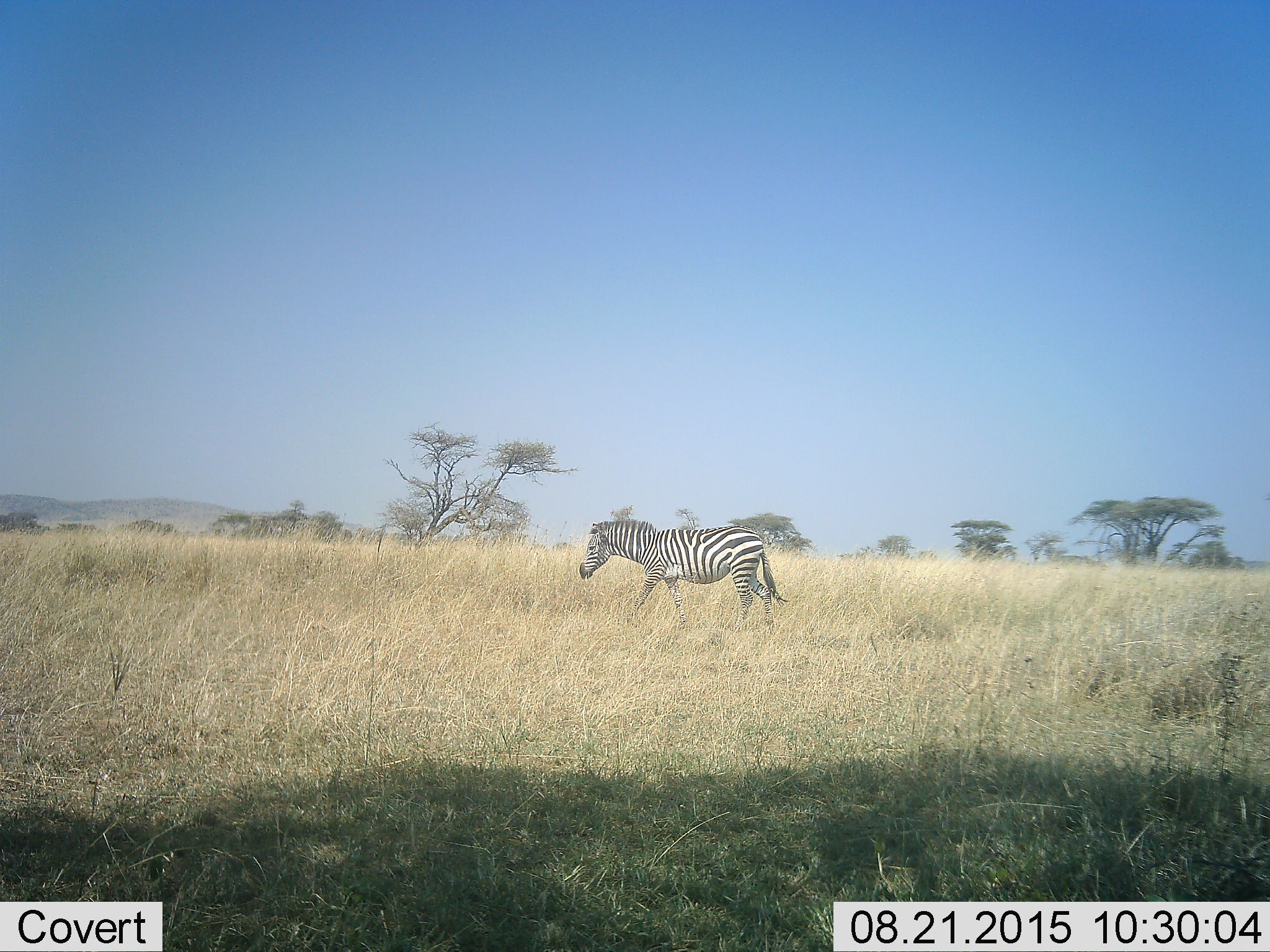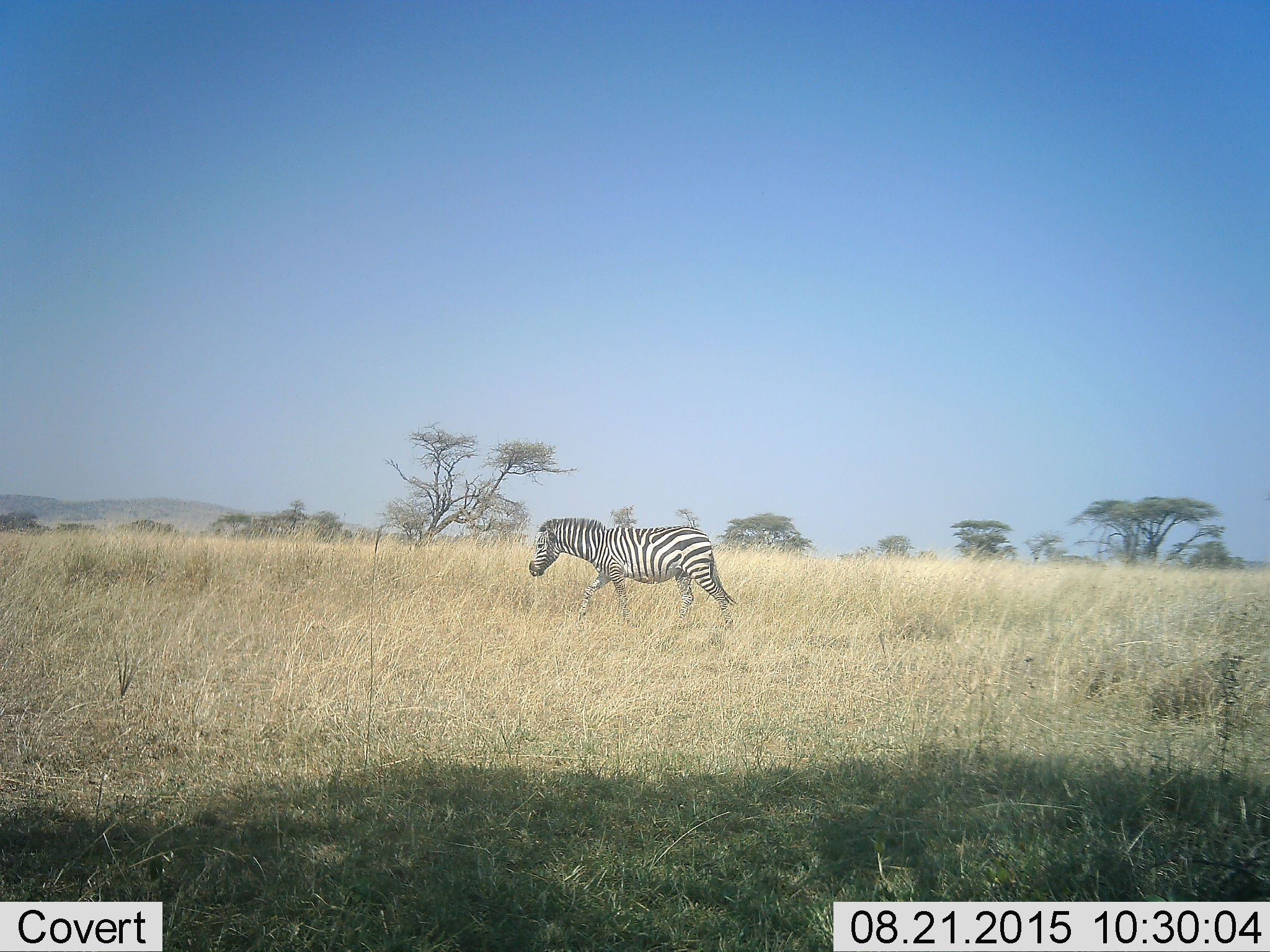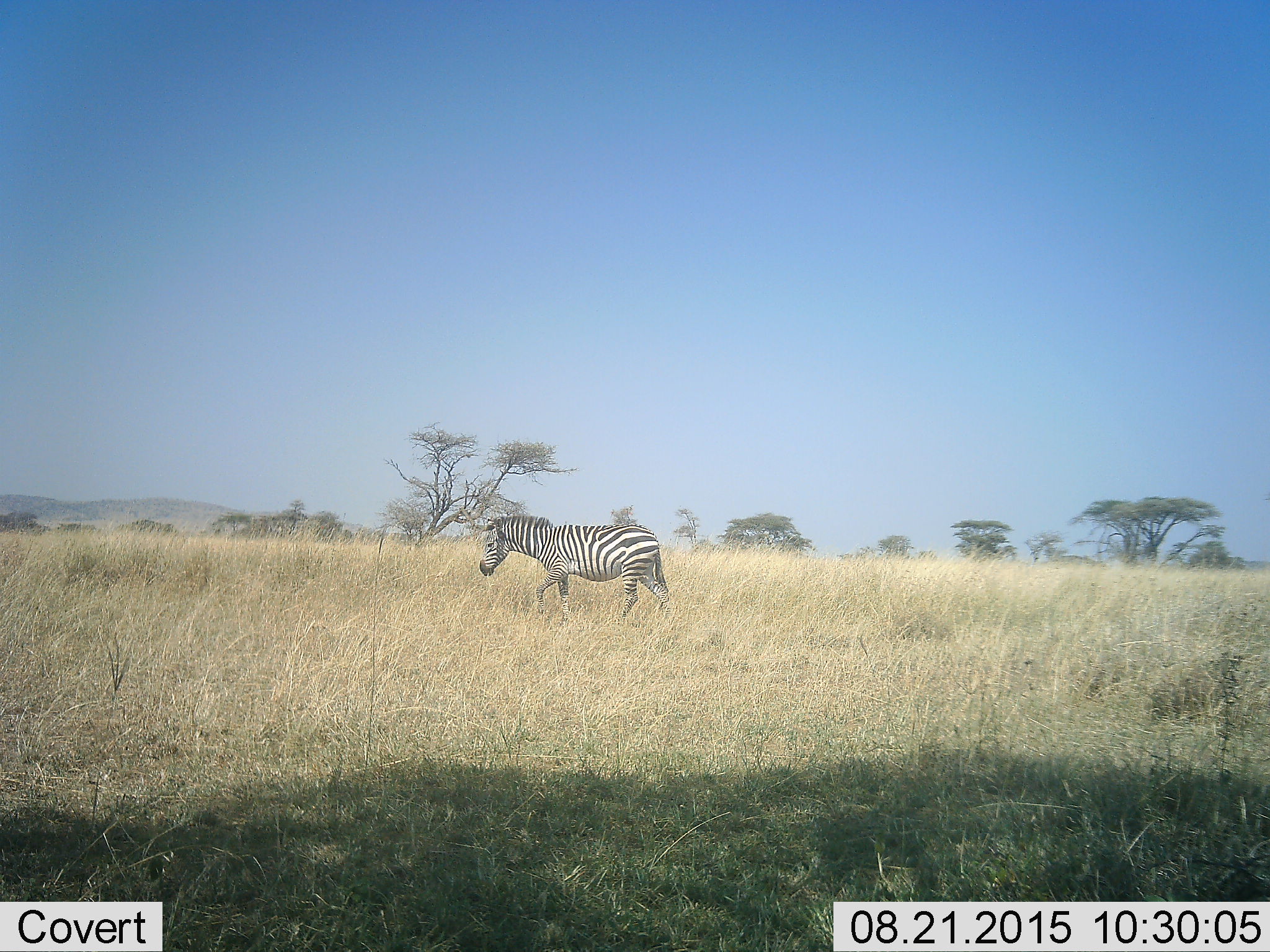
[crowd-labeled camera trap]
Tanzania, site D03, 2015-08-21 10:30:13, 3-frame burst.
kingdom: Animalia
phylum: Chordata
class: Mammalia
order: Perissodactyla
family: Equidae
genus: Equus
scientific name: Equus quagga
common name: plains zebra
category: zebra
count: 1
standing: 12%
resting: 0%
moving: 81%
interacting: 0%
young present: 0%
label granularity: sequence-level